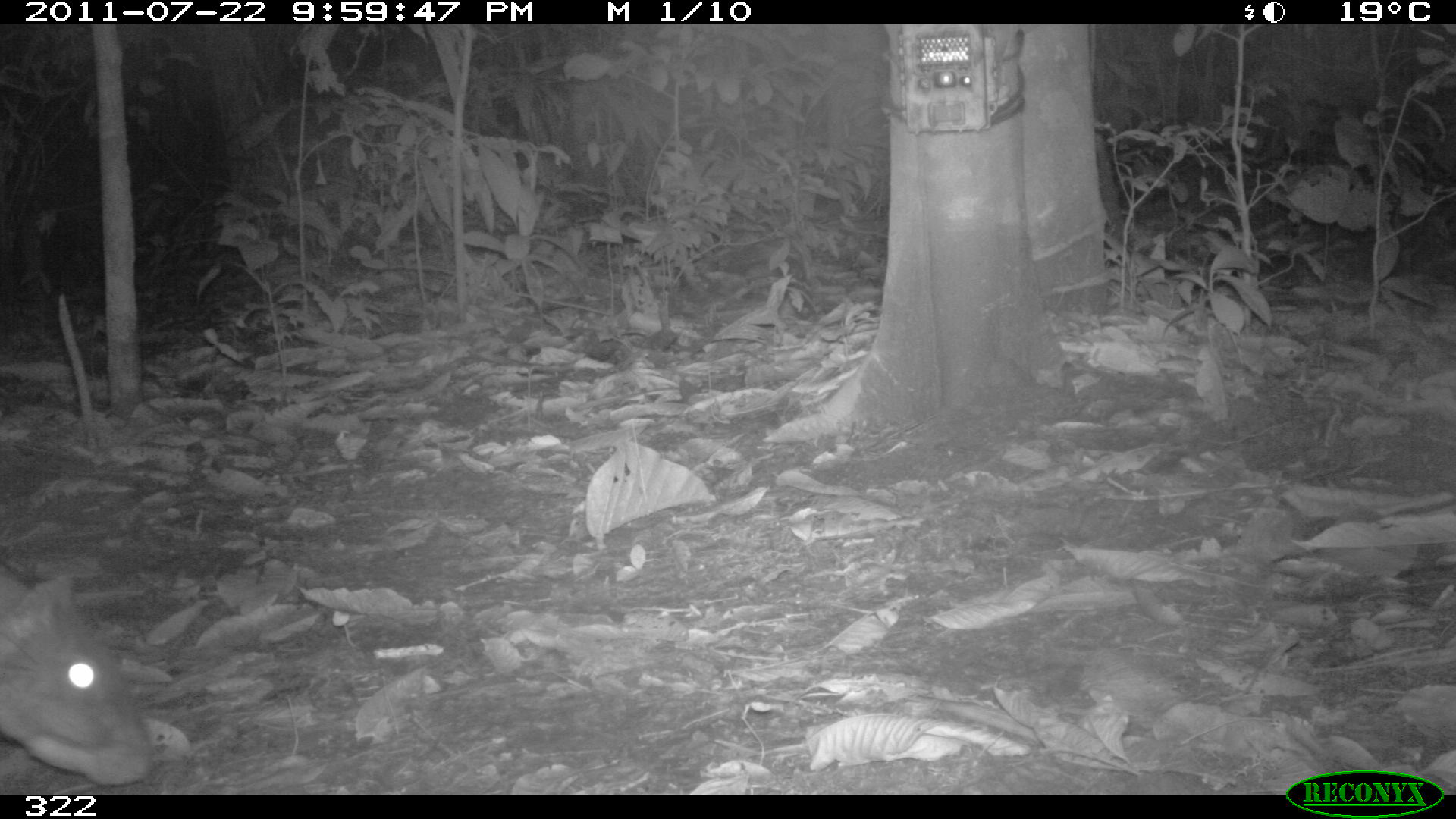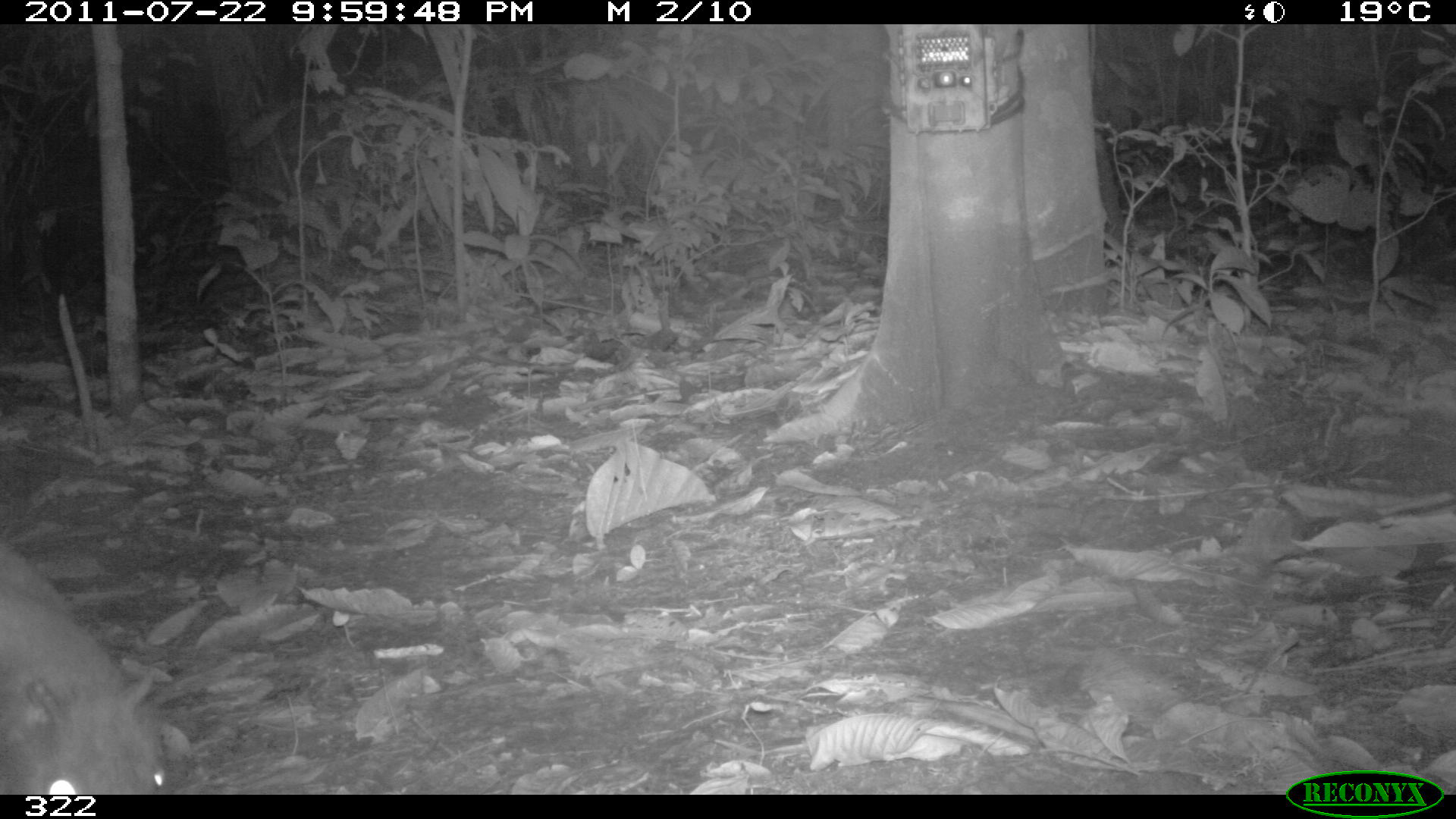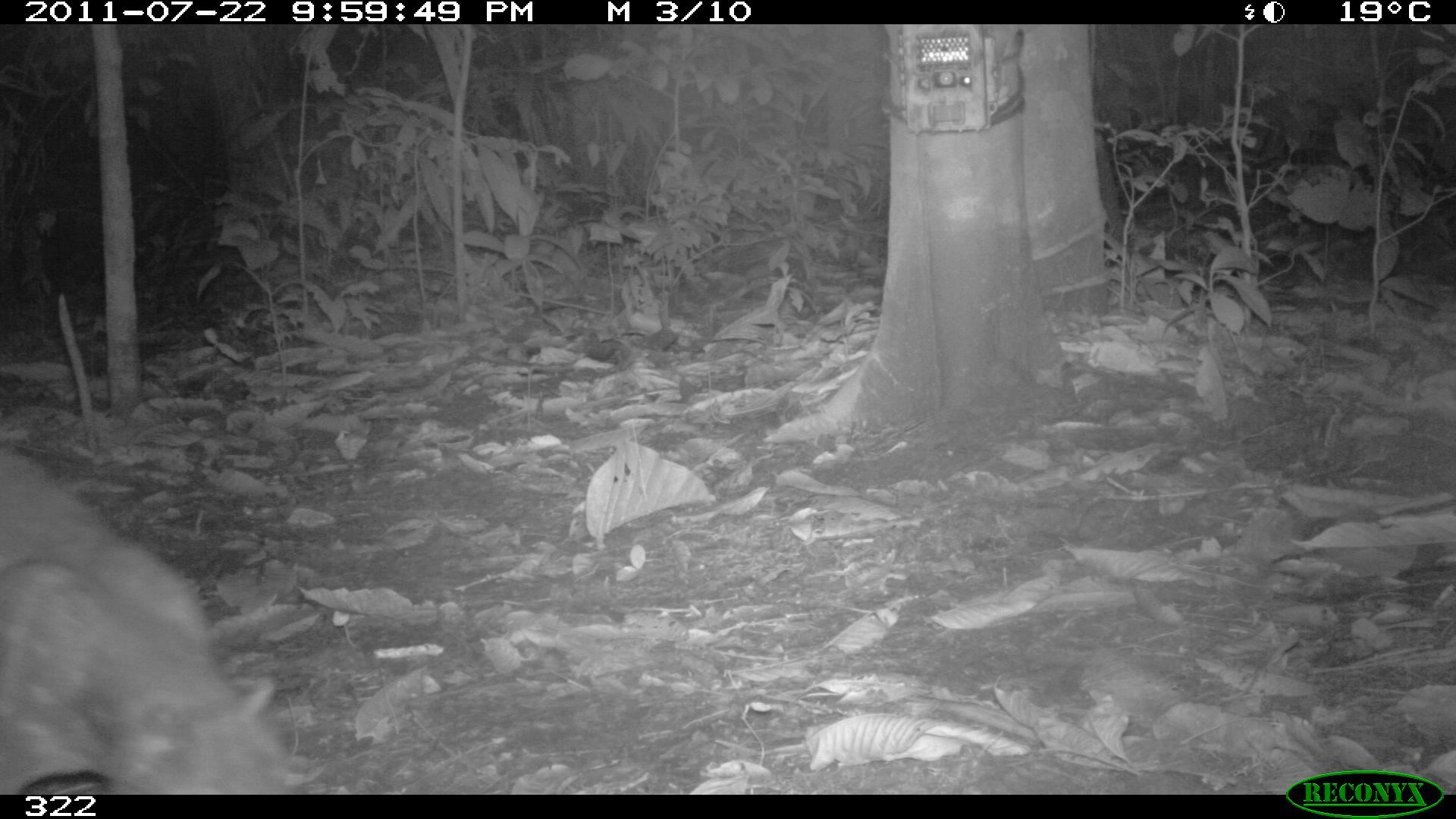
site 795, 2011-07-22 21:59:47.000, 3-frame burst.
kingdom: Animalia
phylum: Chordata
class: Mammalia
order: Rodentia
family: Cuniculidae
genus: Cuniculus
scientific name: Cuniculus paca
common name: spotted paca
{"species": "Cuniculus paca (spotted paca)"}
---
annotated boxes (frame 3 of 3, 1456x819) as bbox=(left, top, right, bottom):
cuniculus paca: bbox=(0, 451, 287, 793)